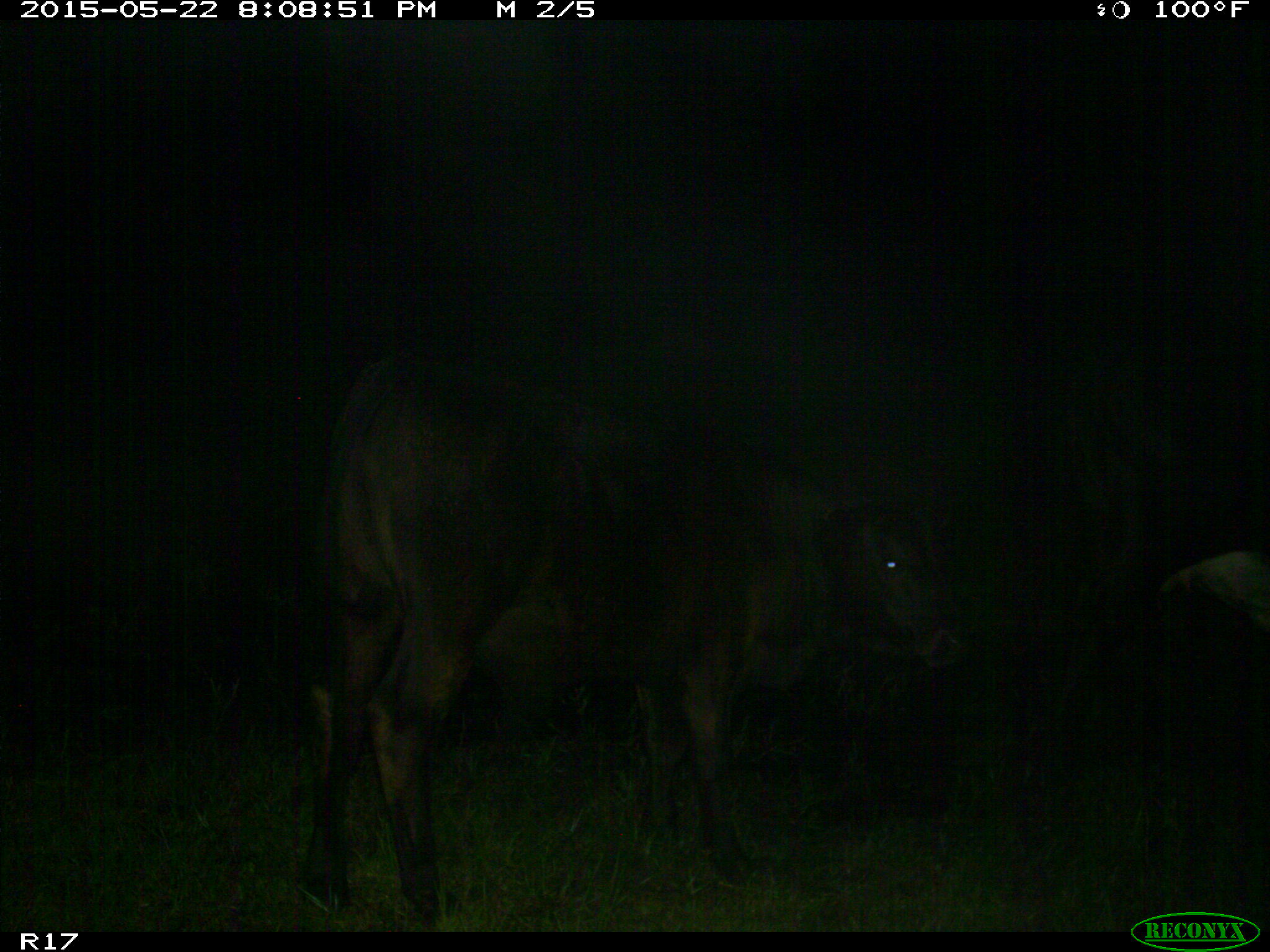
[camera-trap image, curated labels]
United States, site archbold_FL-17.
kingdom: Animalia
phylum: Chordata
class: Mammalia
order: Artiodactyla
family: Bovidae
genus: Bos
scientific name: Bos taurus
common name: domestic cow